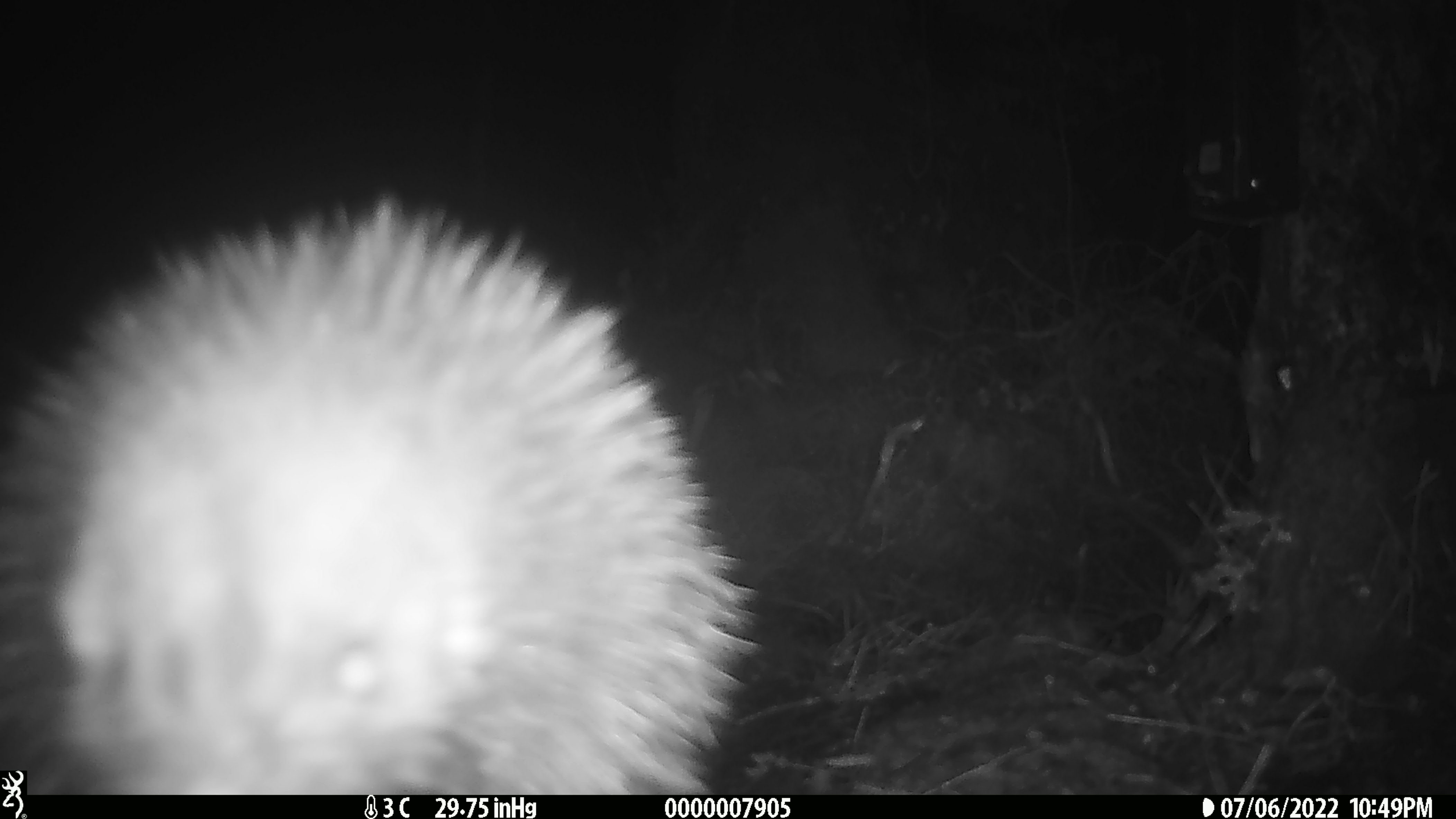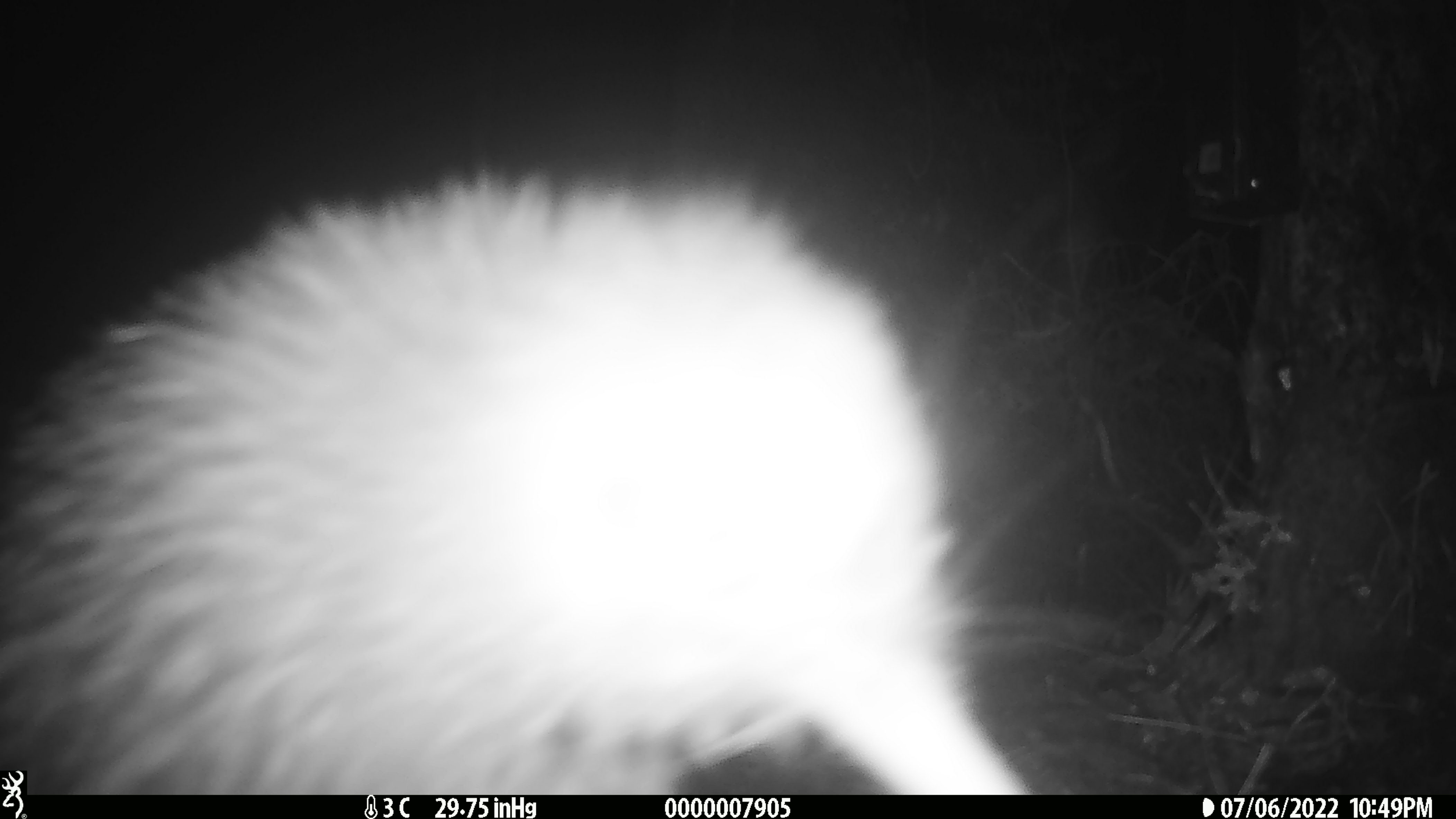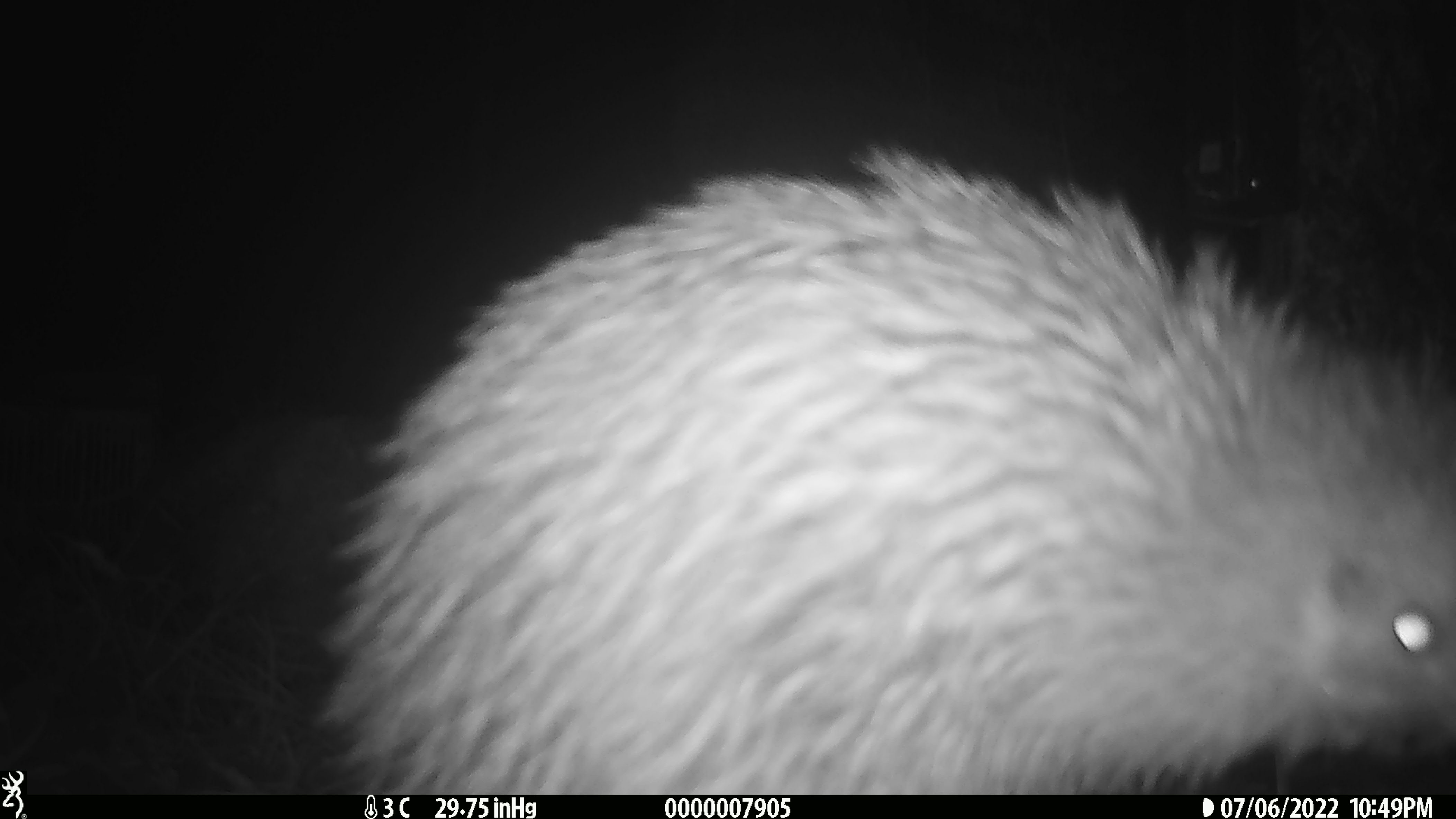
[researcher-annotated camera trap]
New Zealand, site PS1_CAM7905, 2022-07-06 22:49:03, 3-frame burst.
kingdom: Animalia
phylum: Chordata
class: Aves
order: Apterygiformes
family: Apterygidae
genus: Apteryx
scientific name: Apteryx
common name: kiwi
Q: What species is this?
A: Kiwi (Apteryx).